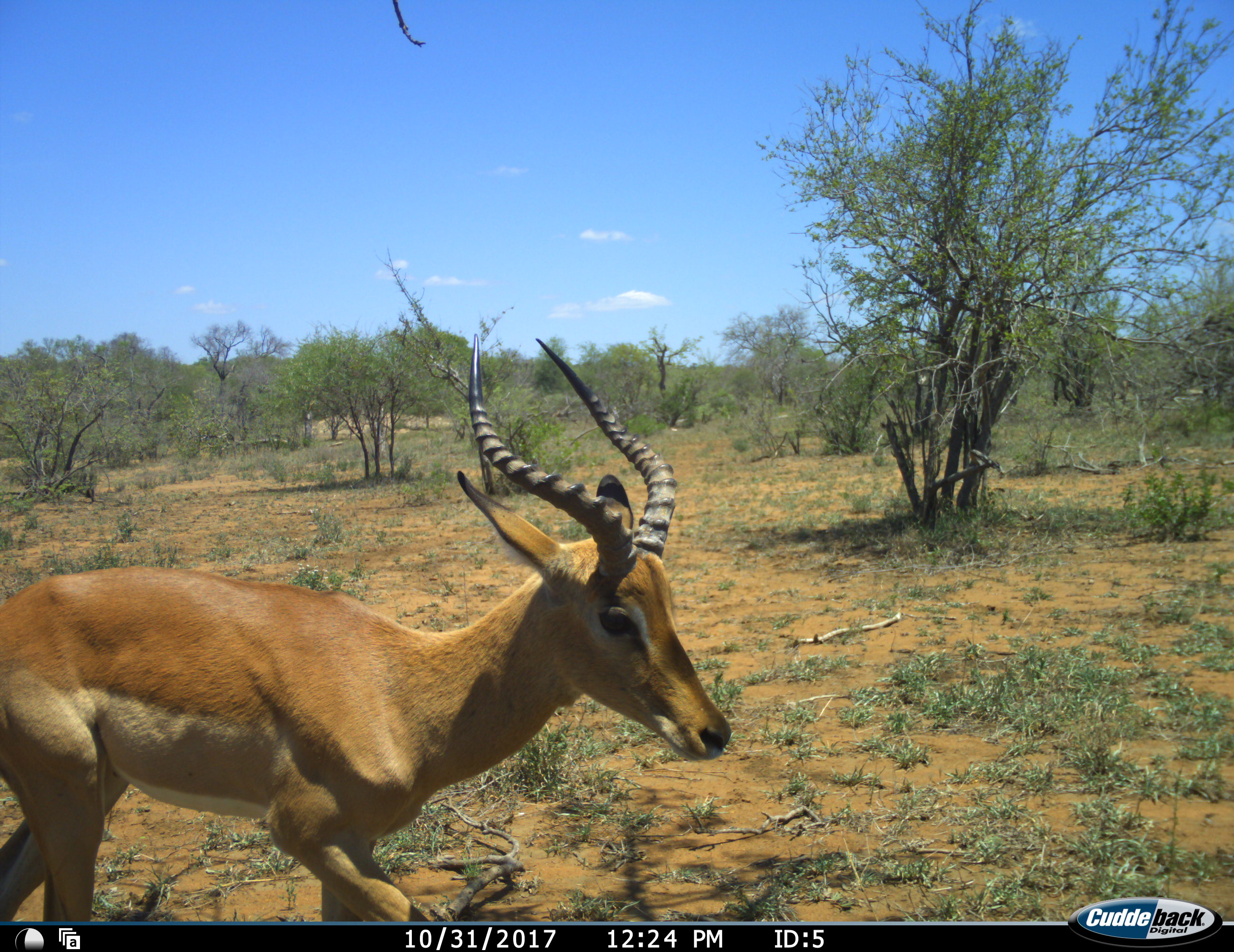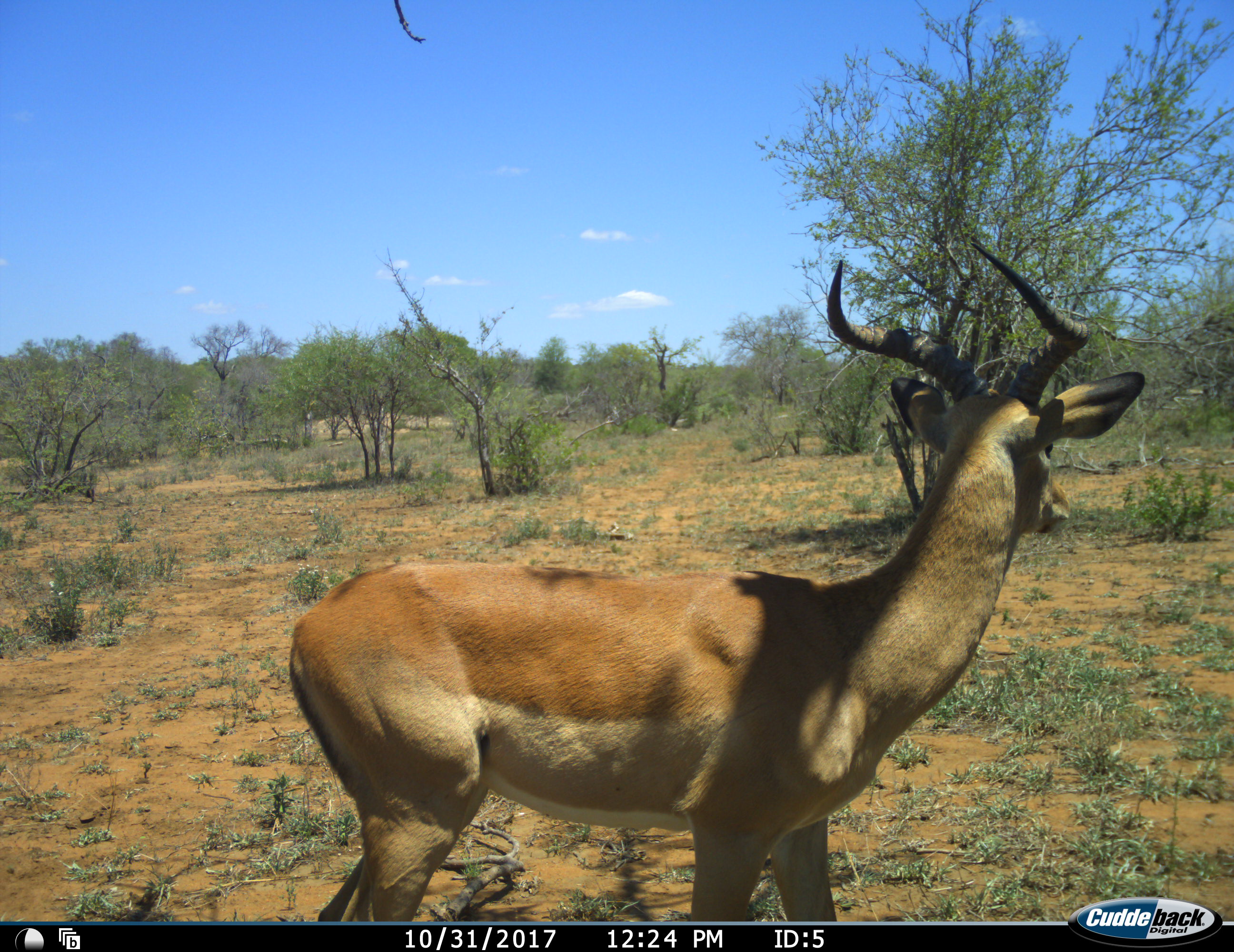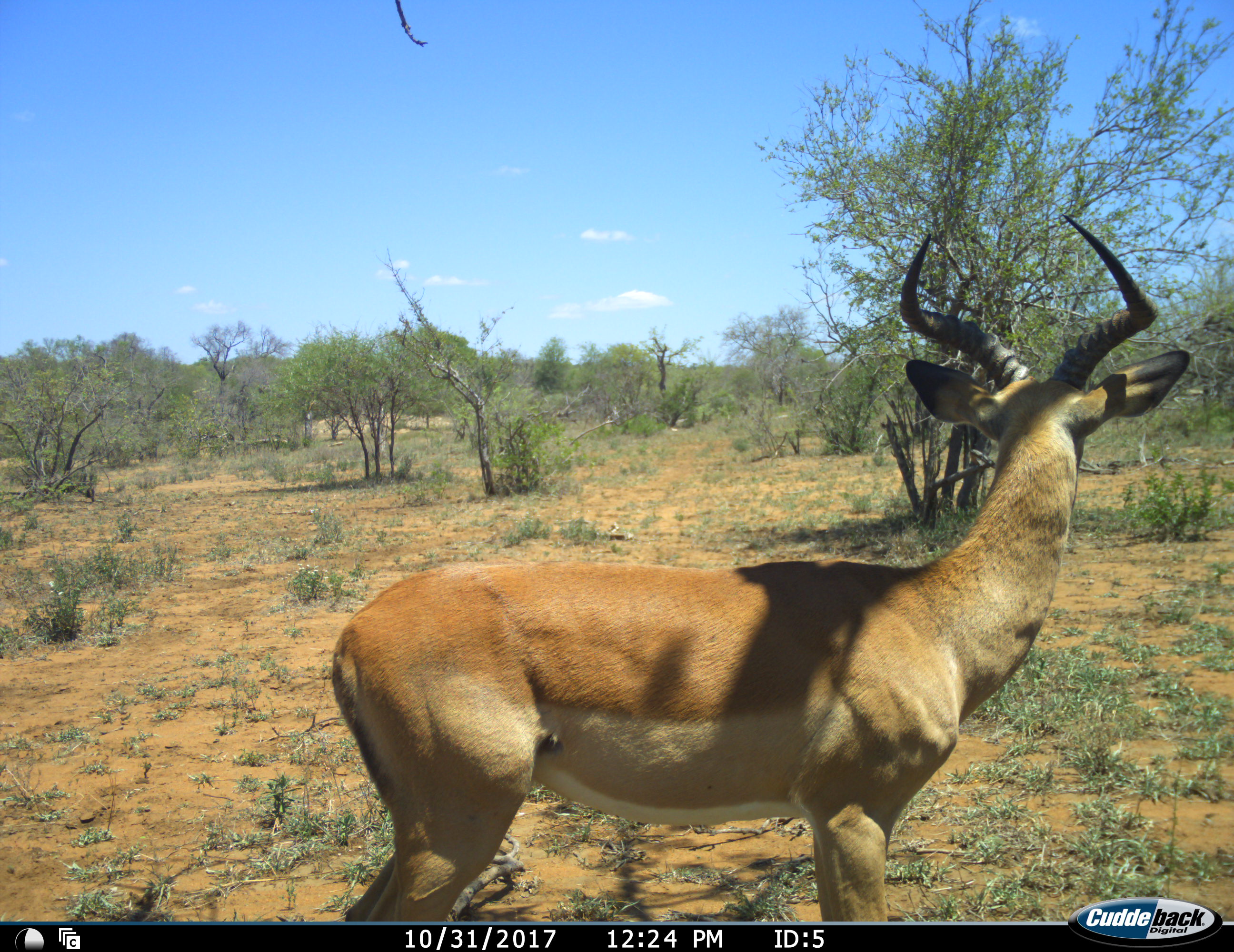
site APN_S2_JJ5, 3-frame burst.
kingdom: Animalia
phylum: Chordata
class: Mammalia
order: Artiodactyla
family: Bovidae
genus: Aepyceros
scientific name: Aepyceros melampus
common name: impala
Impala (Aepyceros melampus), count 1. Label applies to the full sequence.